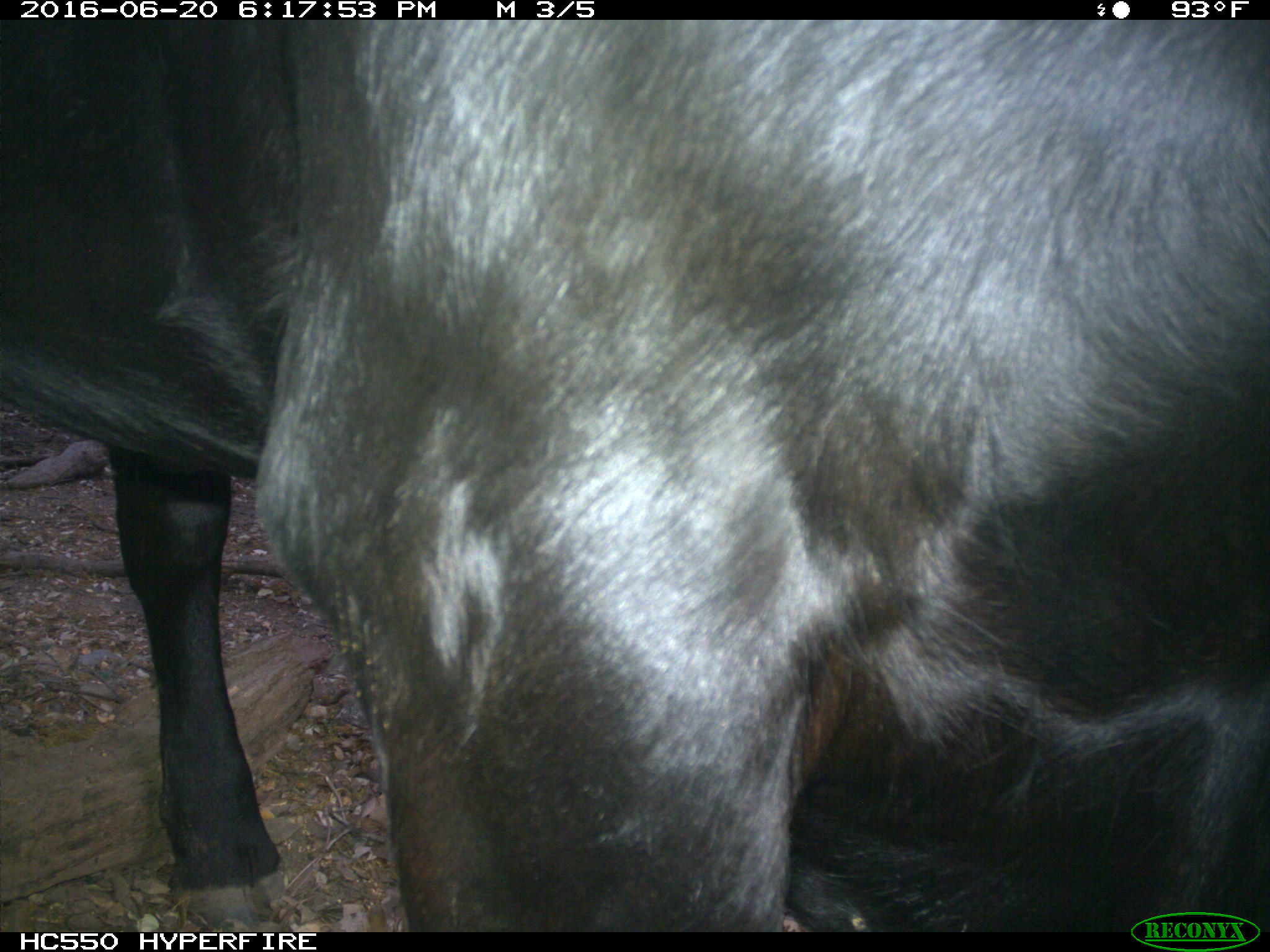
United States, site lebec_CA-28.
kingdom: Animalia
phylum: Chordata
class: Mammalia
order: Artiodactyla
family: Bovidae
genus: Bos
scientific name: Bos taurus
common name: domestic cow